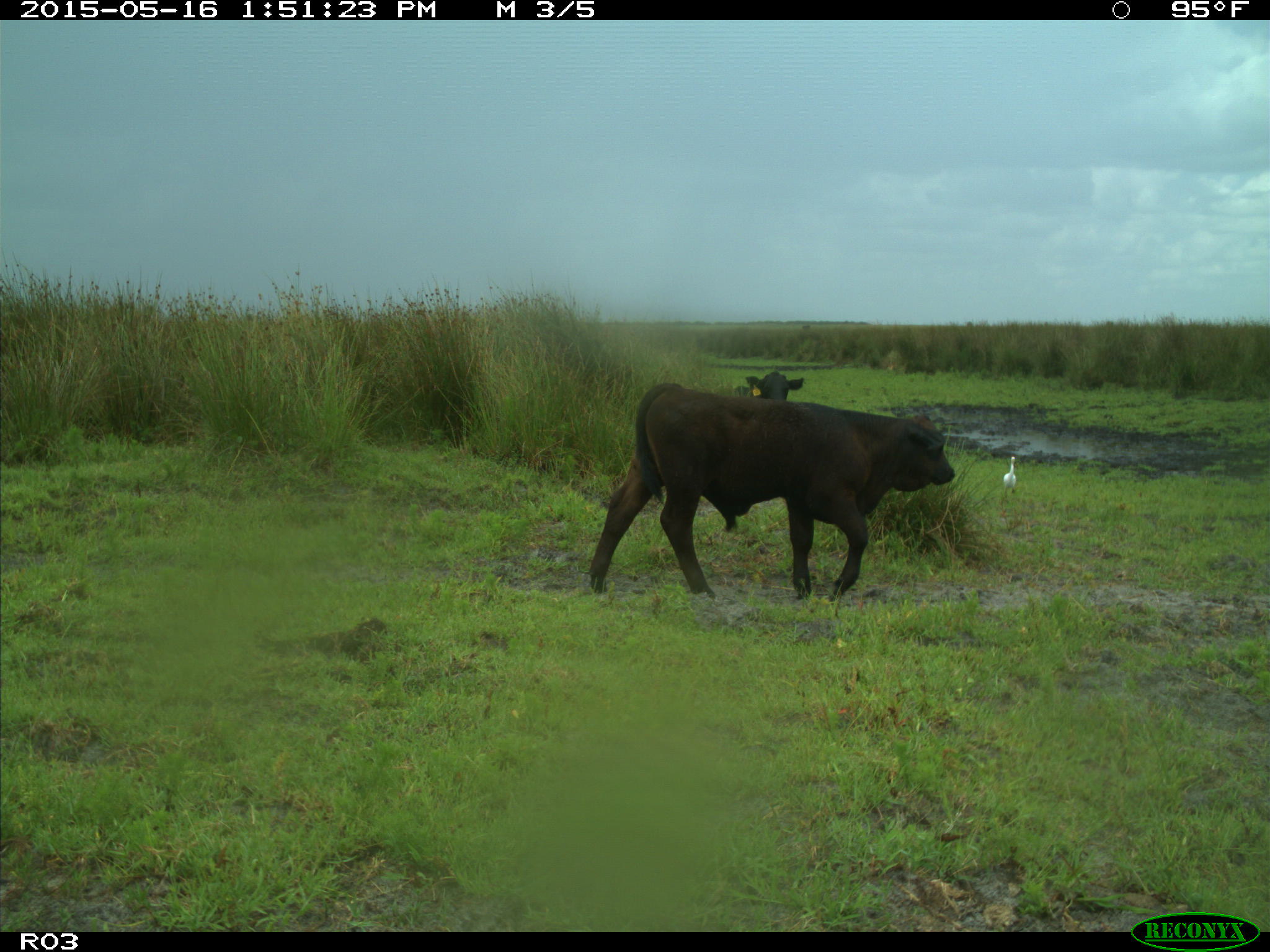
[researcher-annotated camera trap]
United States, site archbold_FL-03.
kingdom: Animalia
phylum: Chordata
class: Mammalia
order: Artiodactyla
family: Bovidae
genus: Bos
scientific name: Bos taurus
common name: domestic cow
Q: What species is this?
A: Bos taurus (domestic cow).